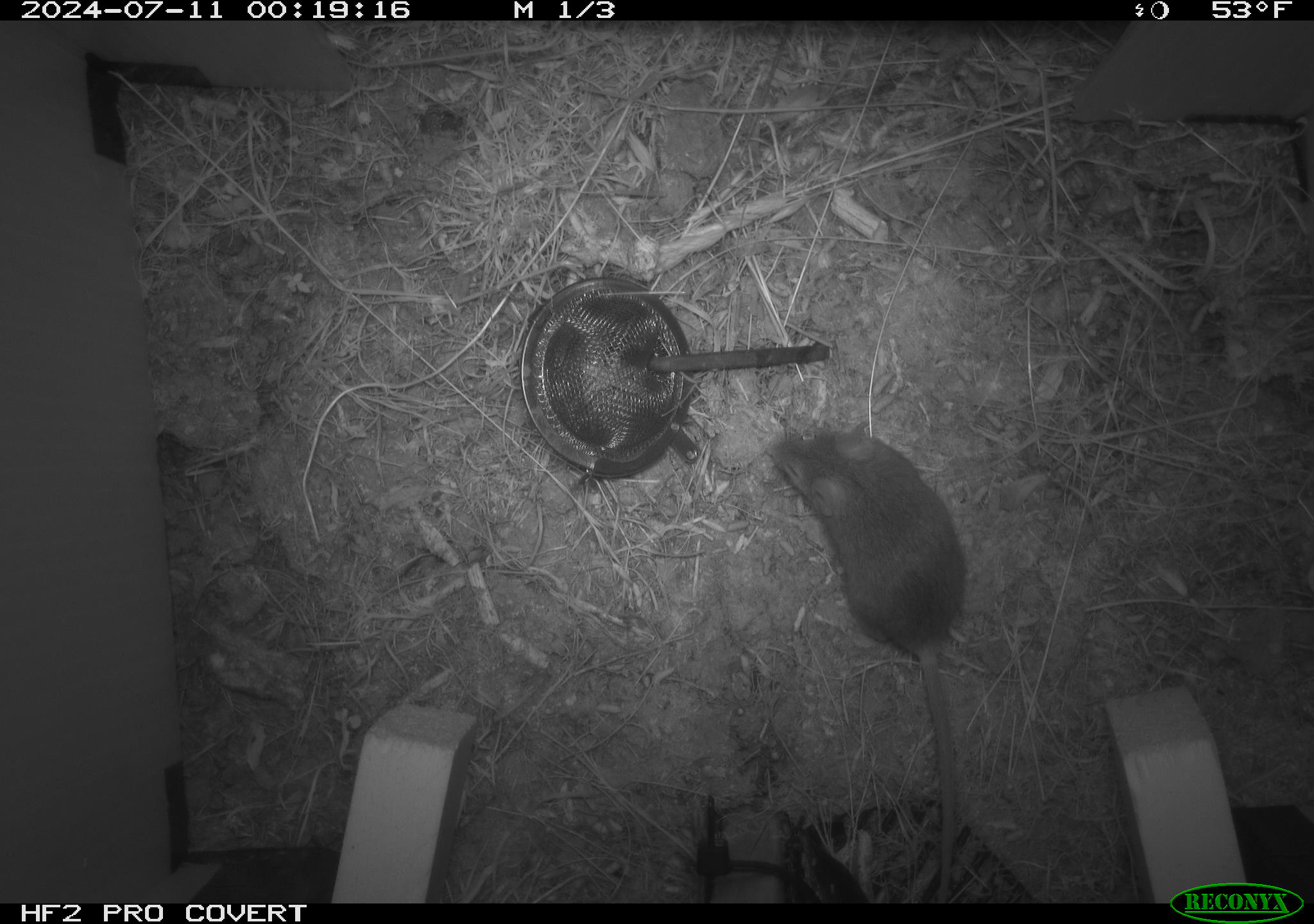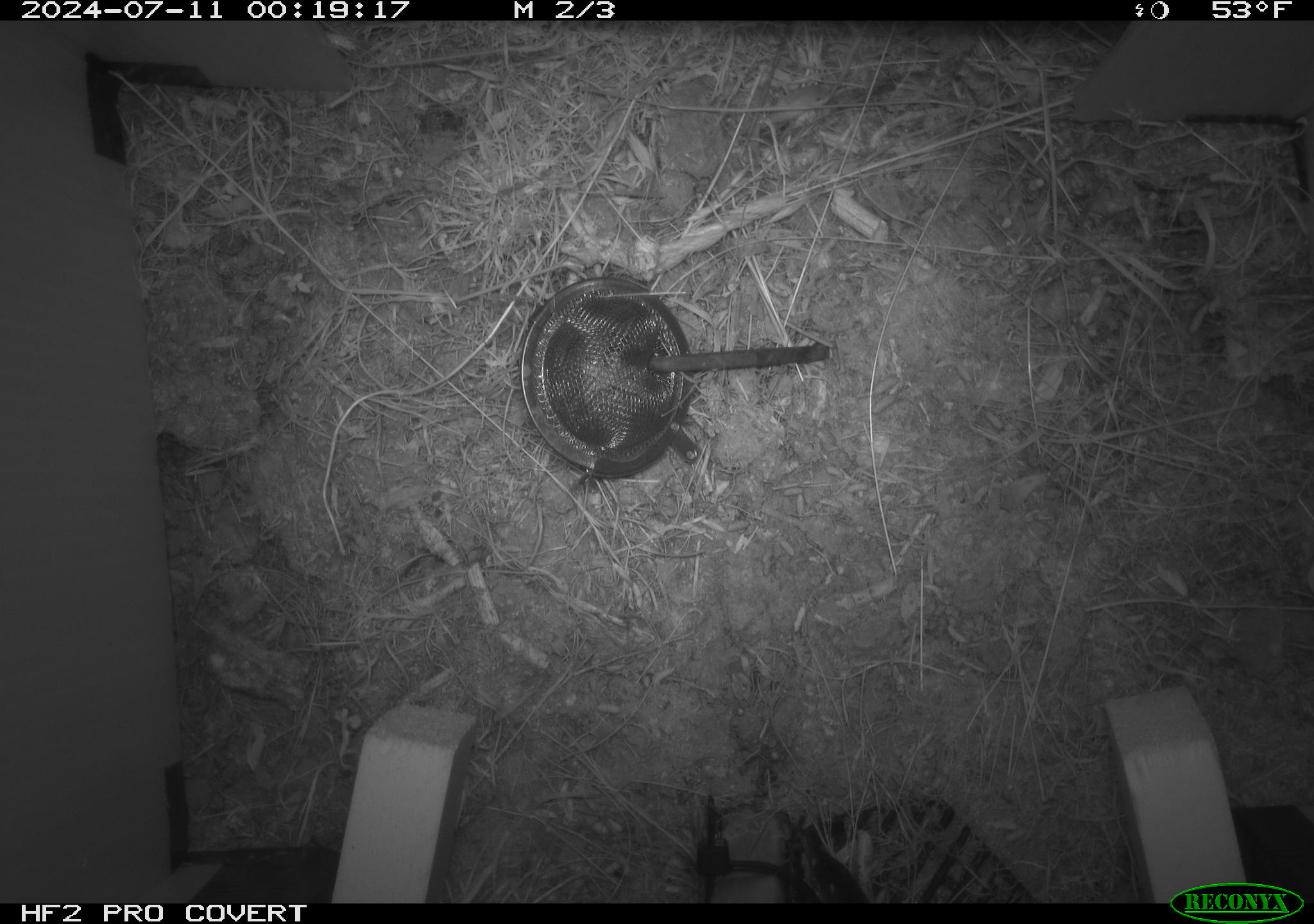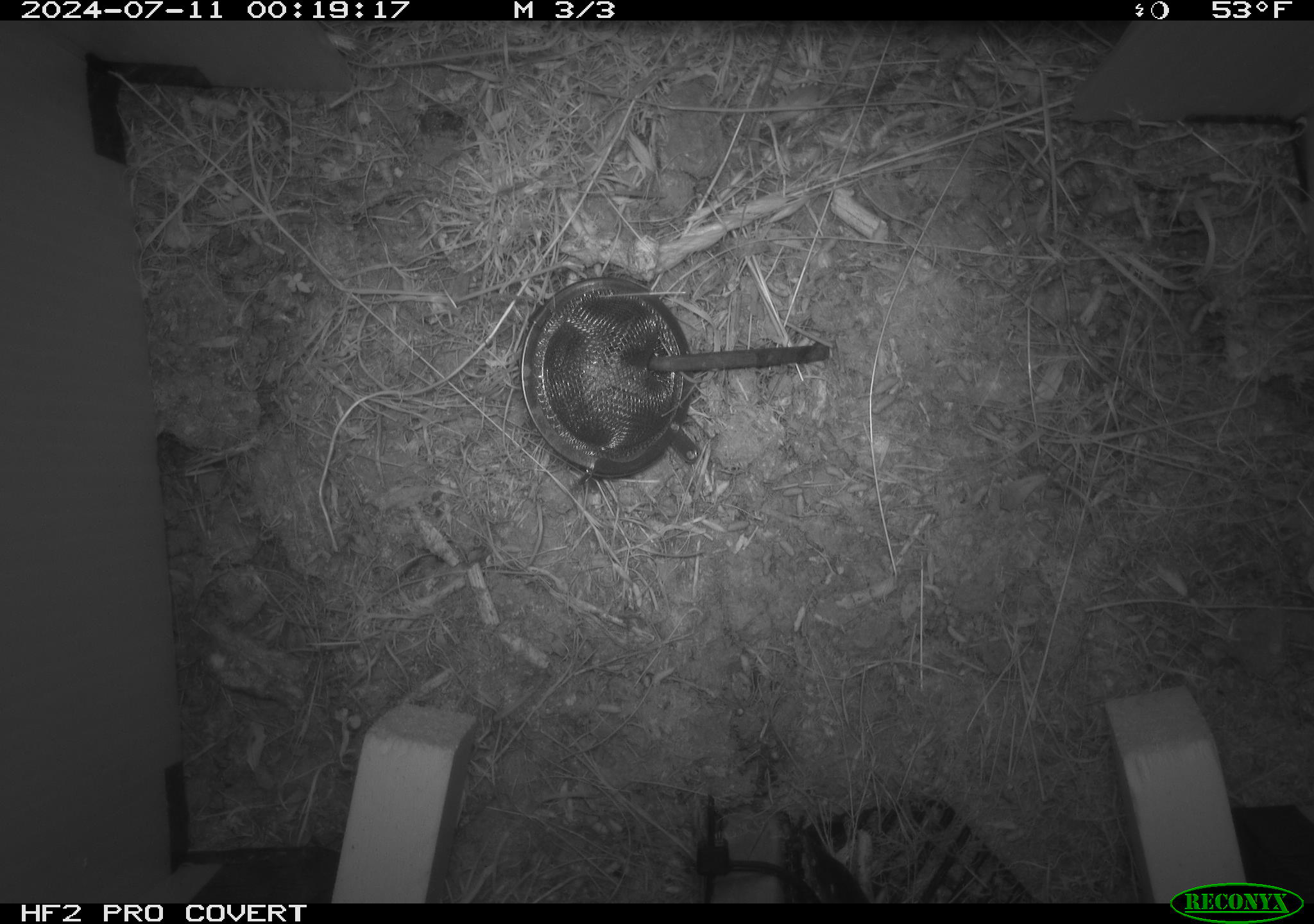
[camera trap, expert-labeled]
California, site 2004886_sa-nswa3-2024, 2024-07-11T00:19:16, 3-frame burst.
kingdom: Animalia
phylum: Chordata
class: Mammalia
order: Rodentia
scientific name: Rodentia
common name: rodent